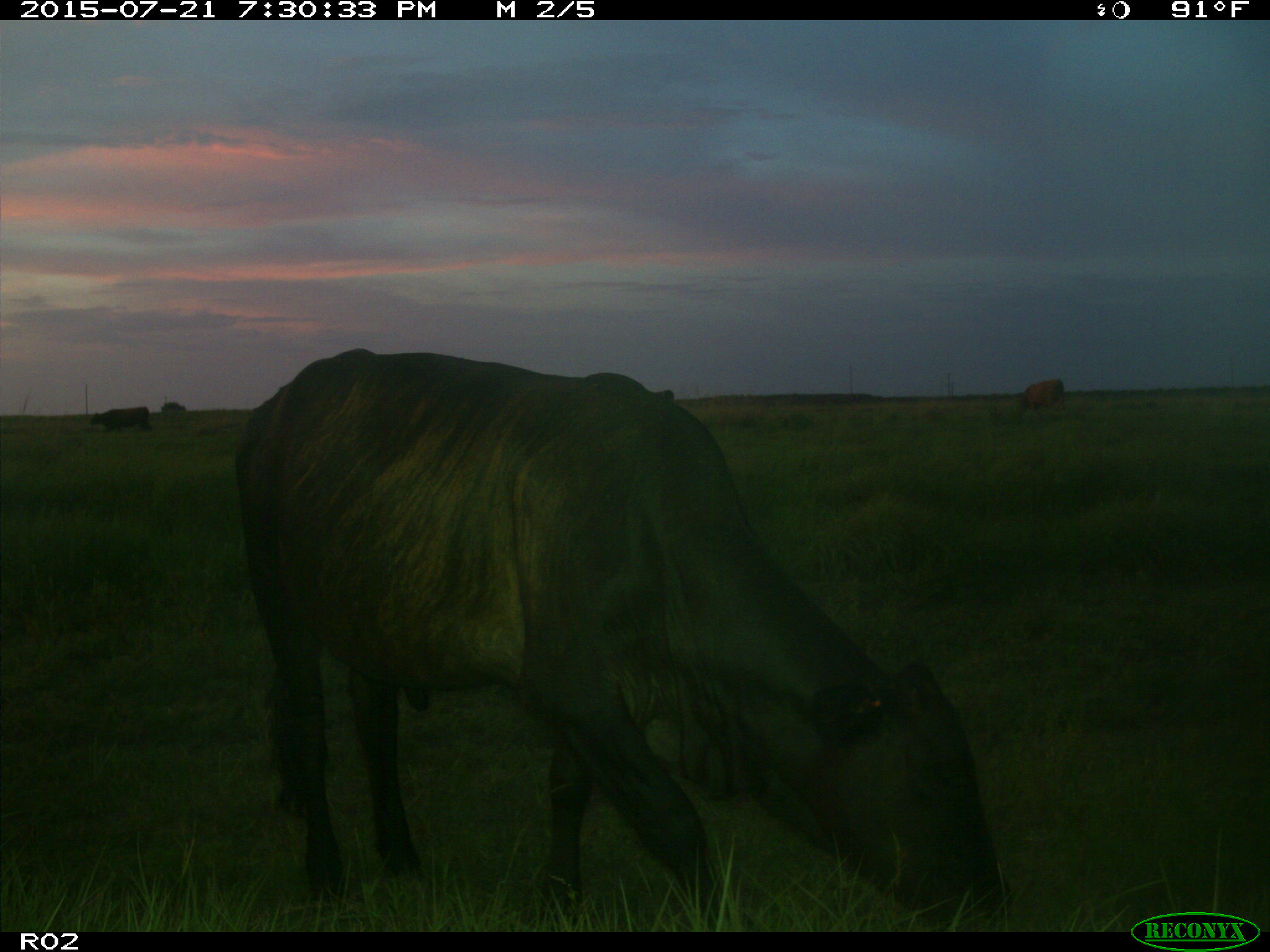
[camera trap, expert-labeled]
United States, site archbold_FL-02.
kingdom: Animalia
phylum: Chordata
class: Mammalia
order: Artiodactyla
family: Bovidae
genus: Bos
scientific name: Bos taurus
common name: domestic cow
Bos taurus (domestic cow).